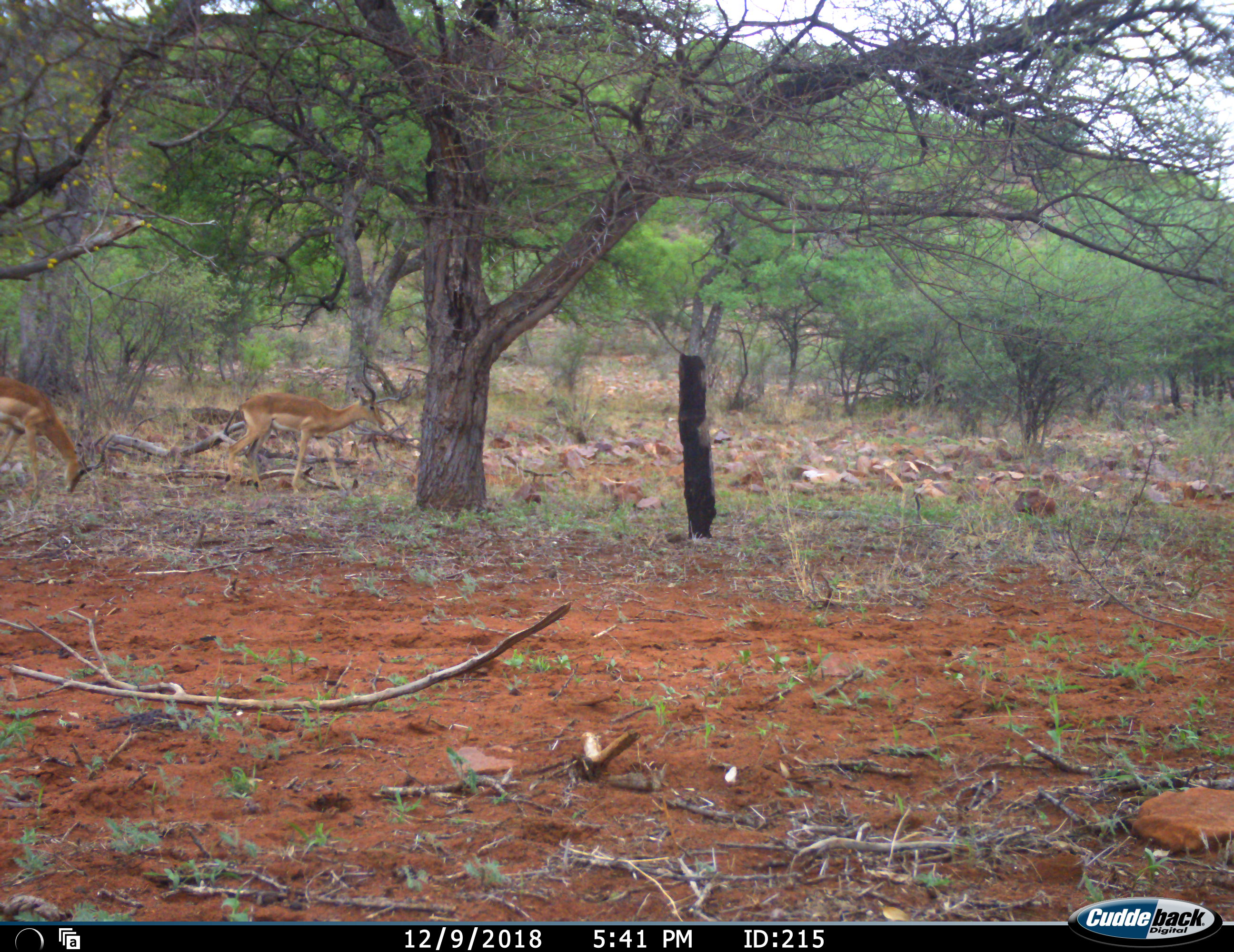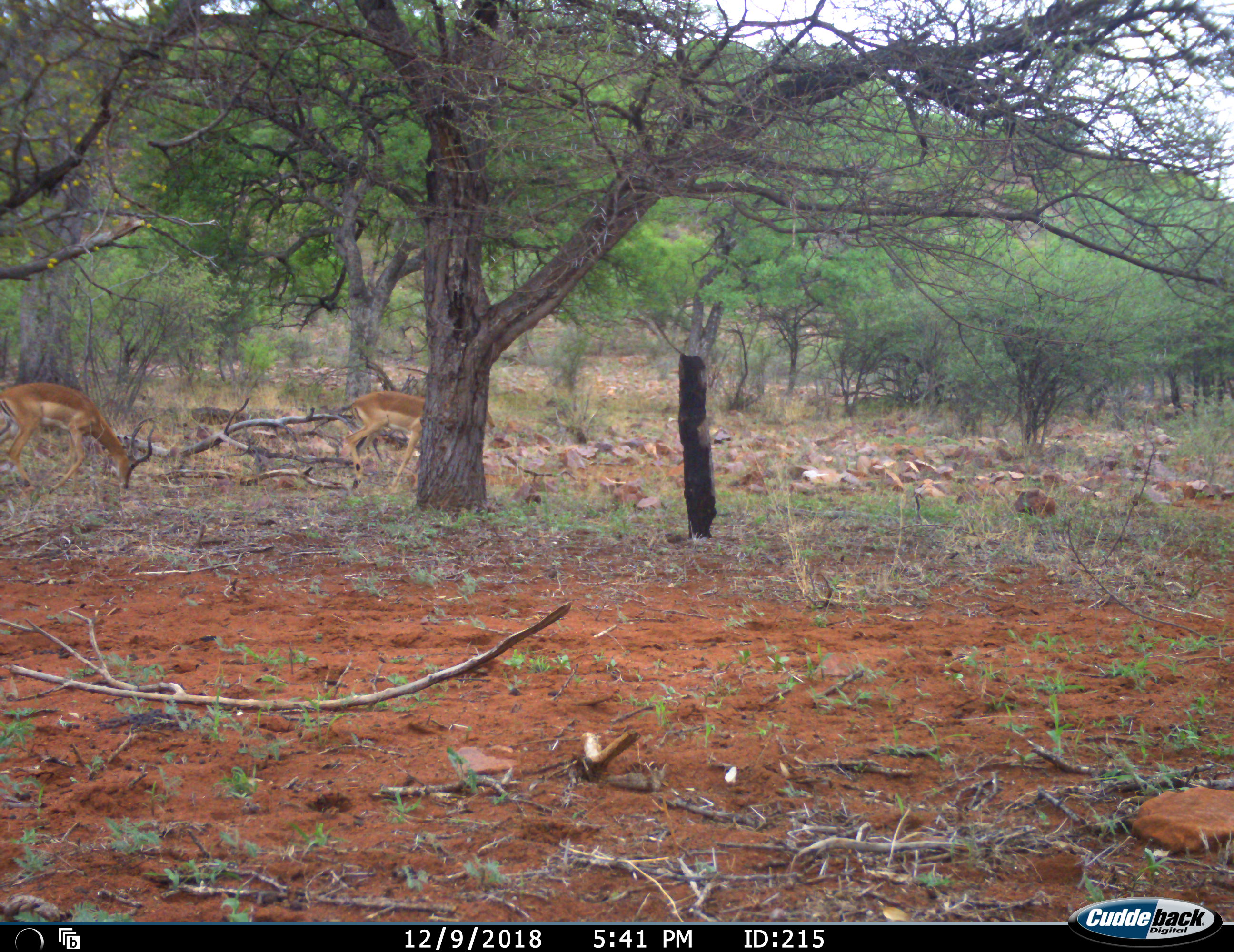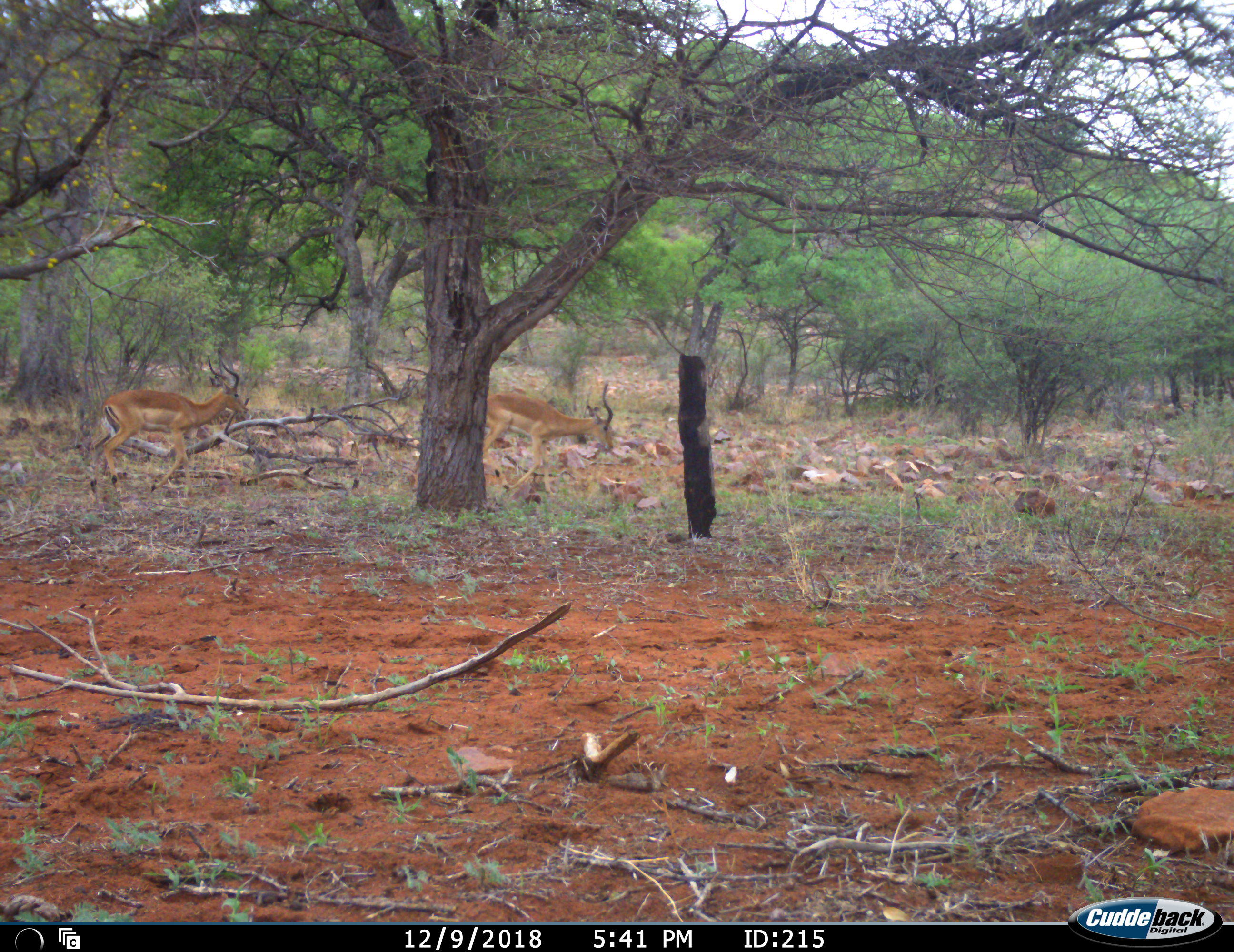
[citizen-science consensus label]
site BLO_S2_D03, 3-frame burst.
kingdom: Animalia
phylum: Chordata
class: Mammalia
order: Artiodactyla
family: Bovidae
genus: Aepyceros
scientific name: Aepyceros melampus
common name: impala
Impala (Aepyceros melampus), count 2. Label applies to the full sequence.